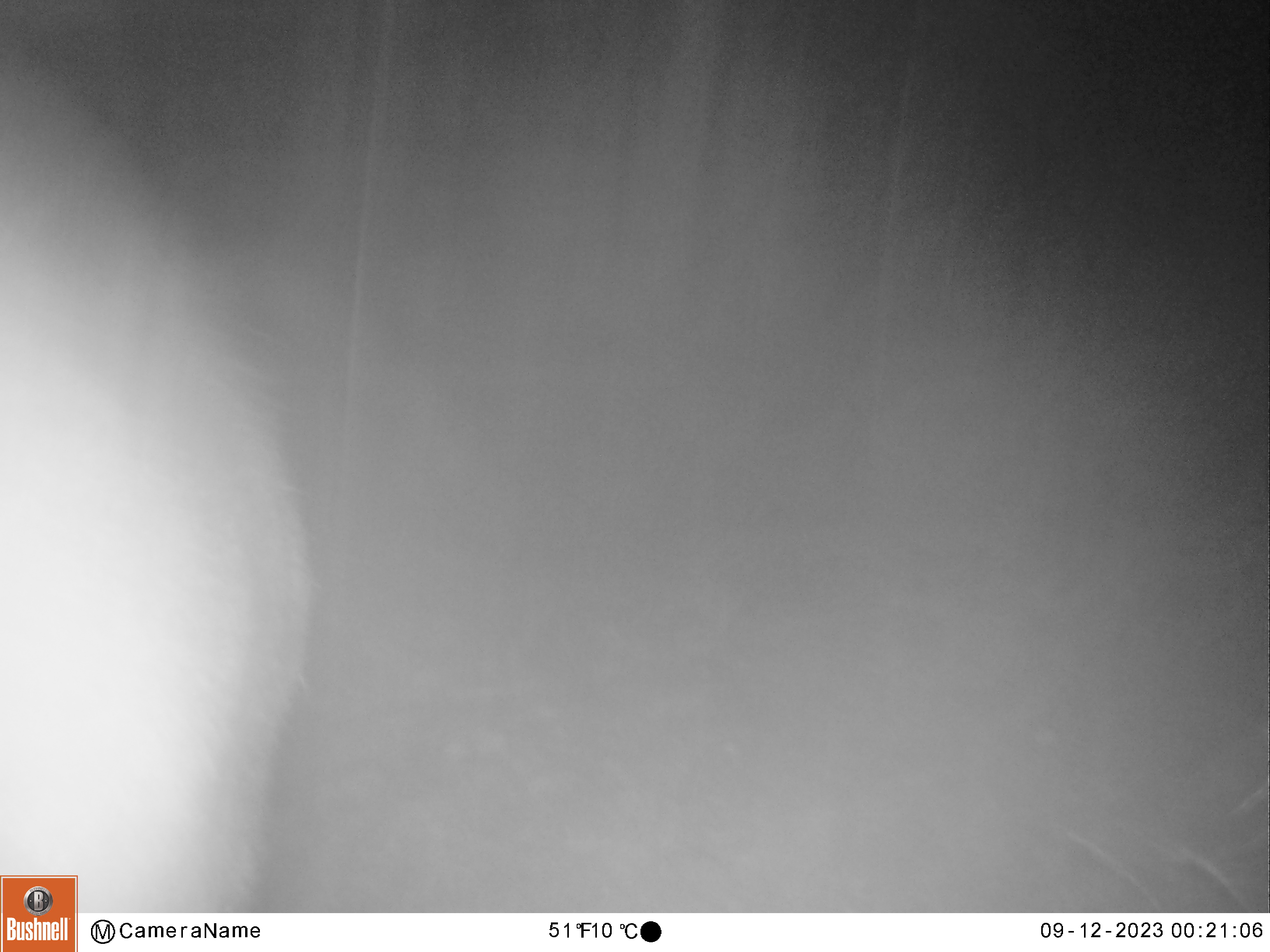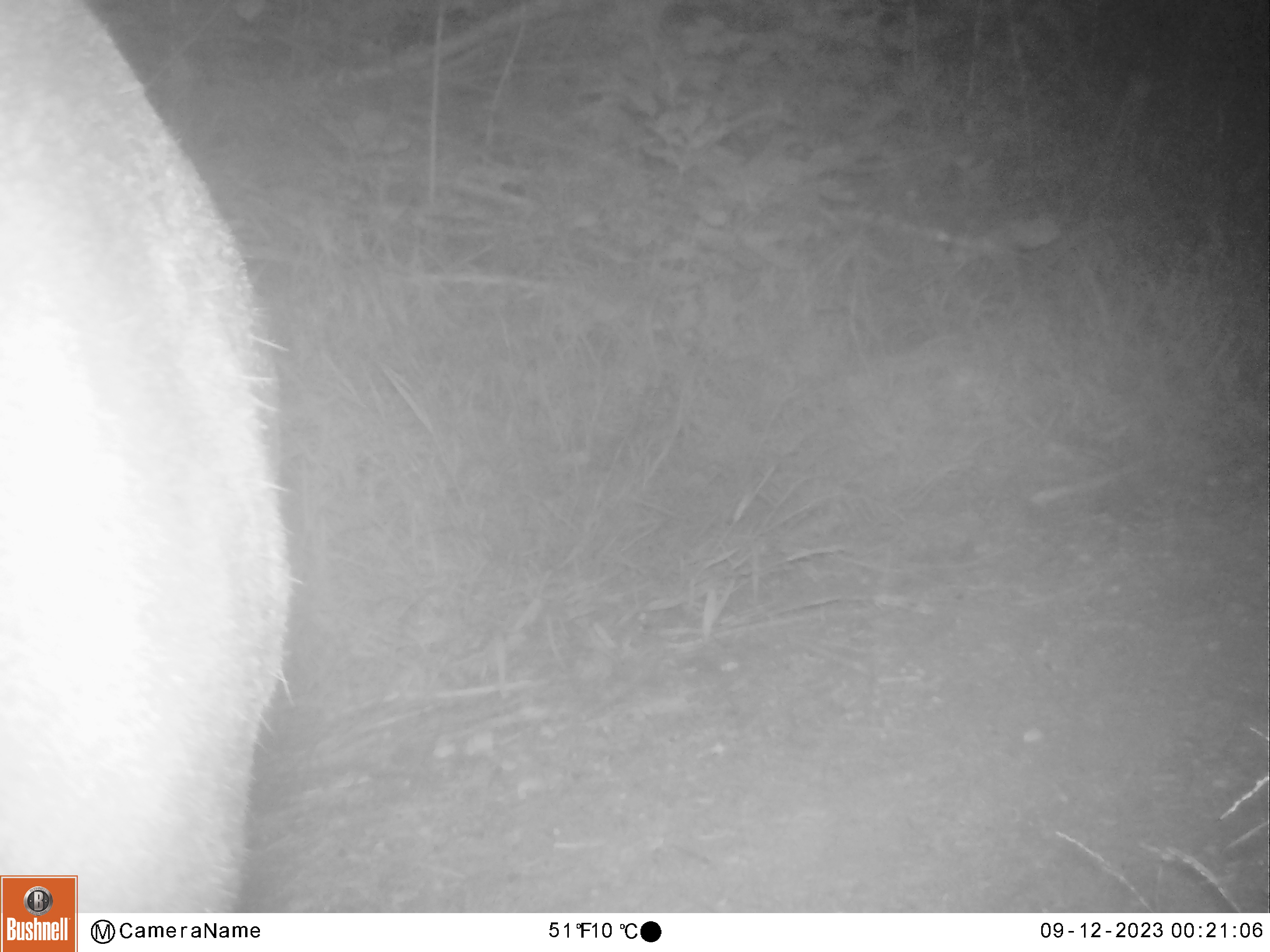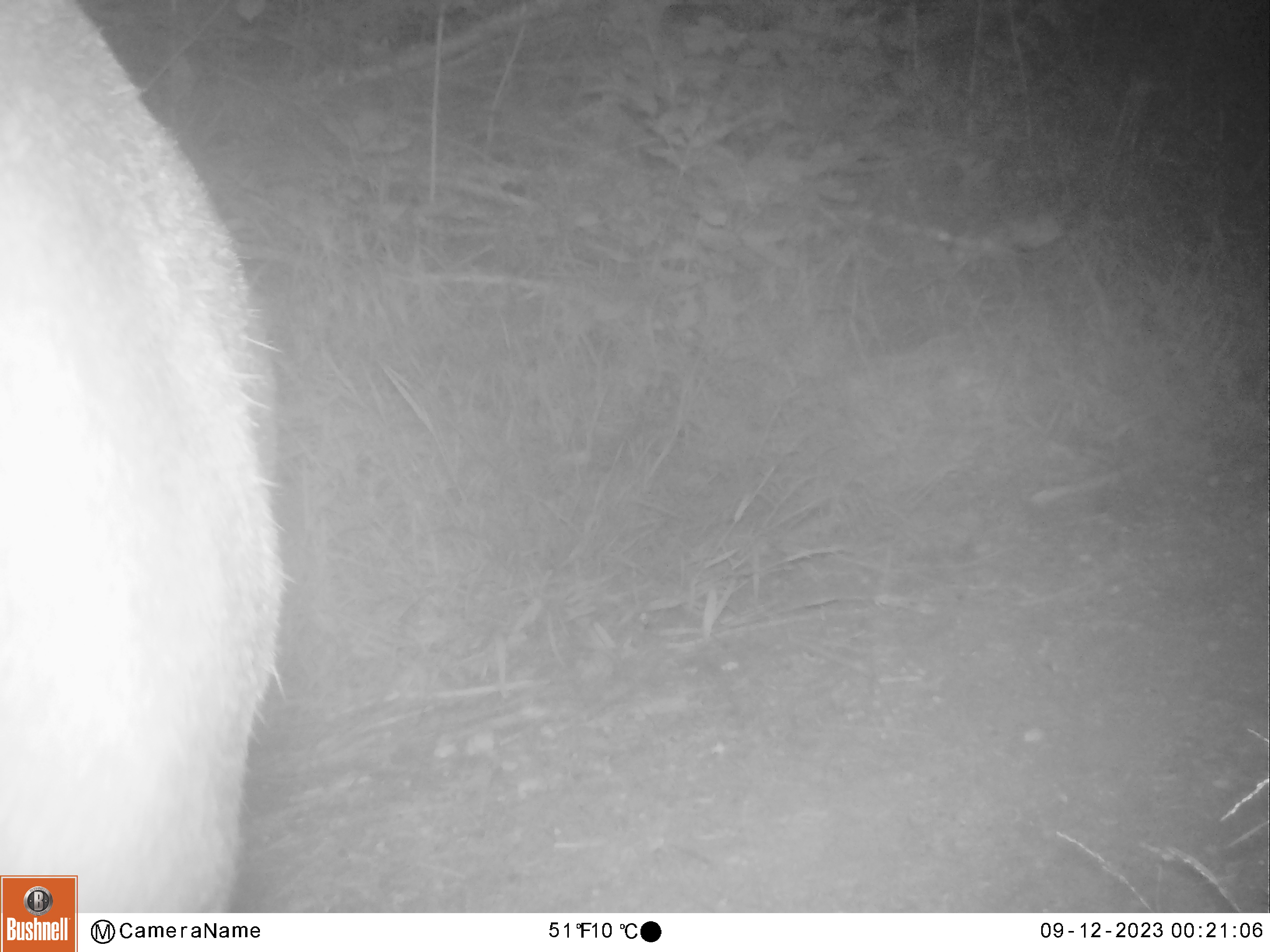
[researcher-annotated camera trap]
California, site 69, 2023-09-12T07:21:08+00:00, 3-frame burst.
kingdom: Animalia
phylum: Chordata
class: Mammalia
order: Artiodactyla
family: Cervidae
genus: Odocoileus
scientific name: Odocoileus hemionus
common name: mule deer